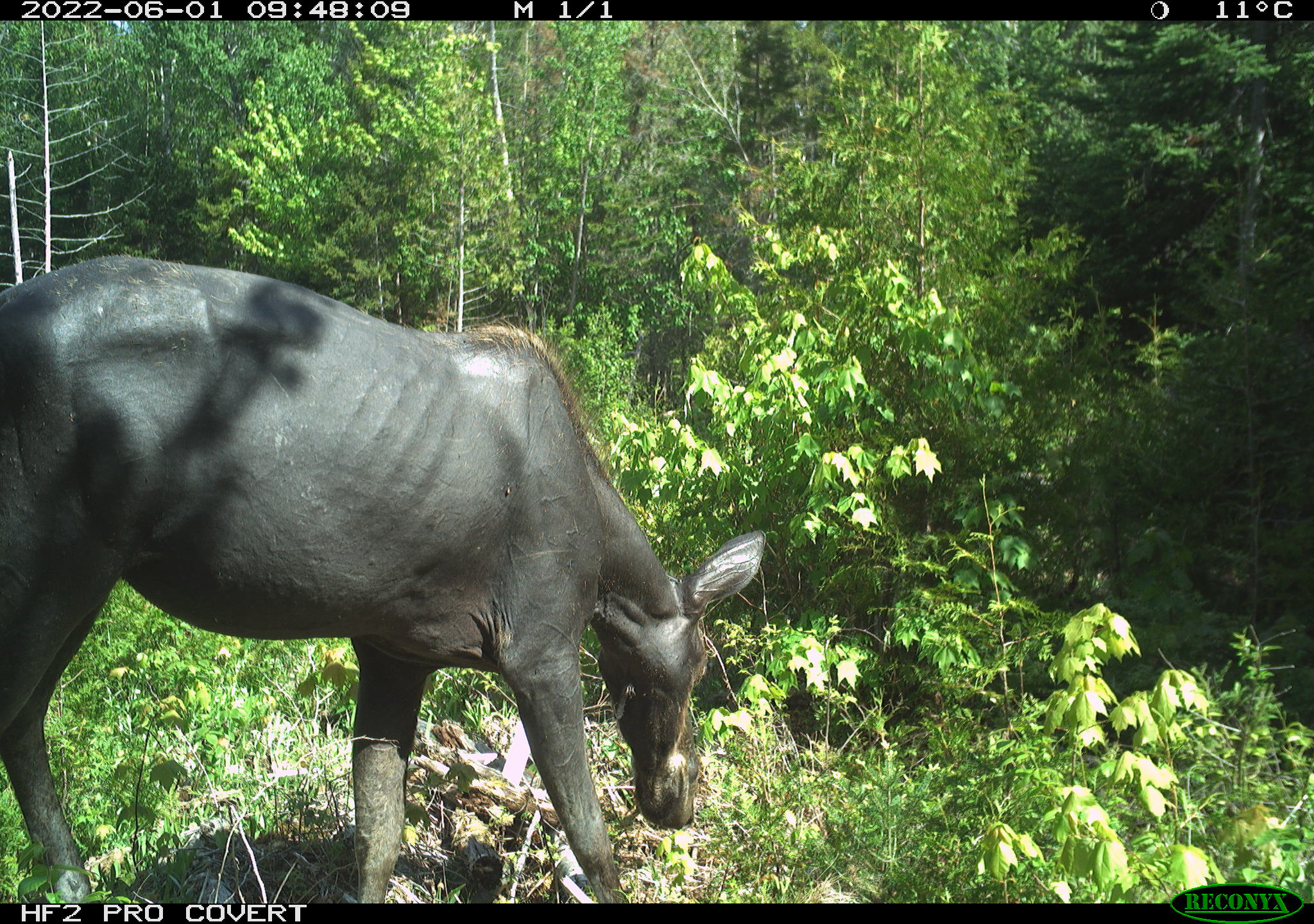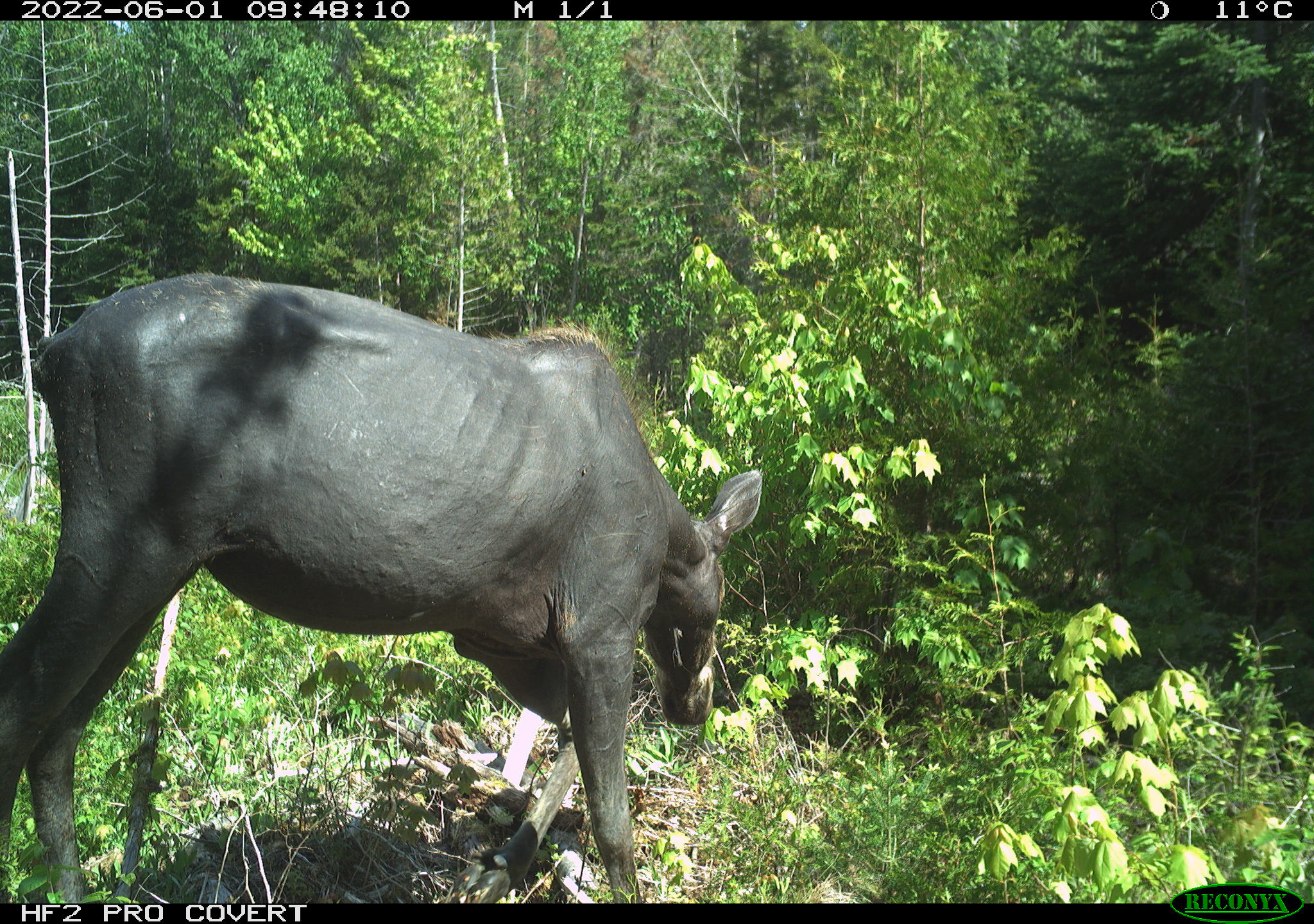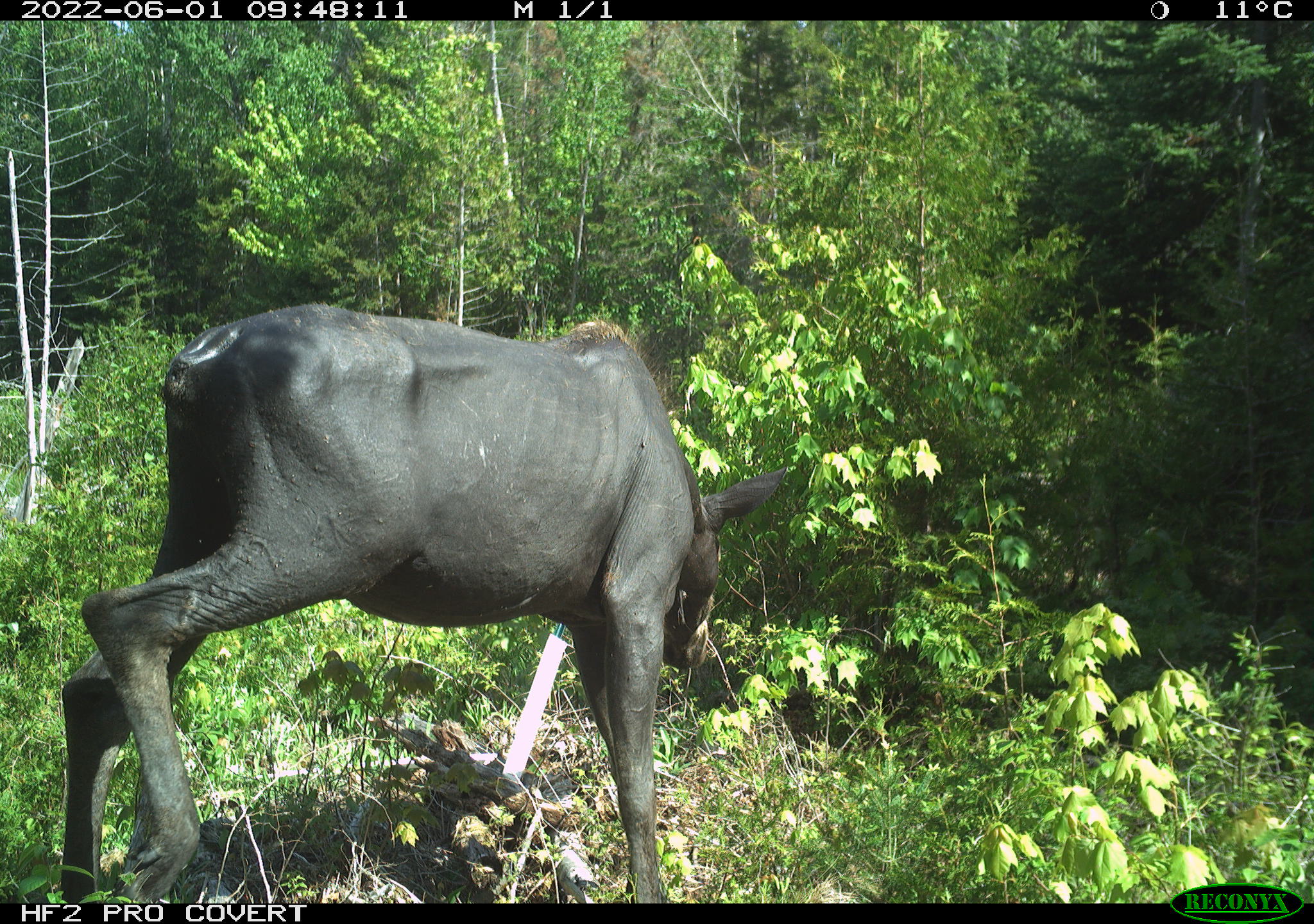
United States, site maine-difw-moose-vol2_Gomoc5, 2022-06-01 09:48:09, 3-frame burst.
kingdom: Animalia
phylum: Chordata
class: Mammalia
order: Artiodactyla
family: Cervidae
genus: Alces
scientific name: Alces alces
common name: moose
Moose (Alces alces).